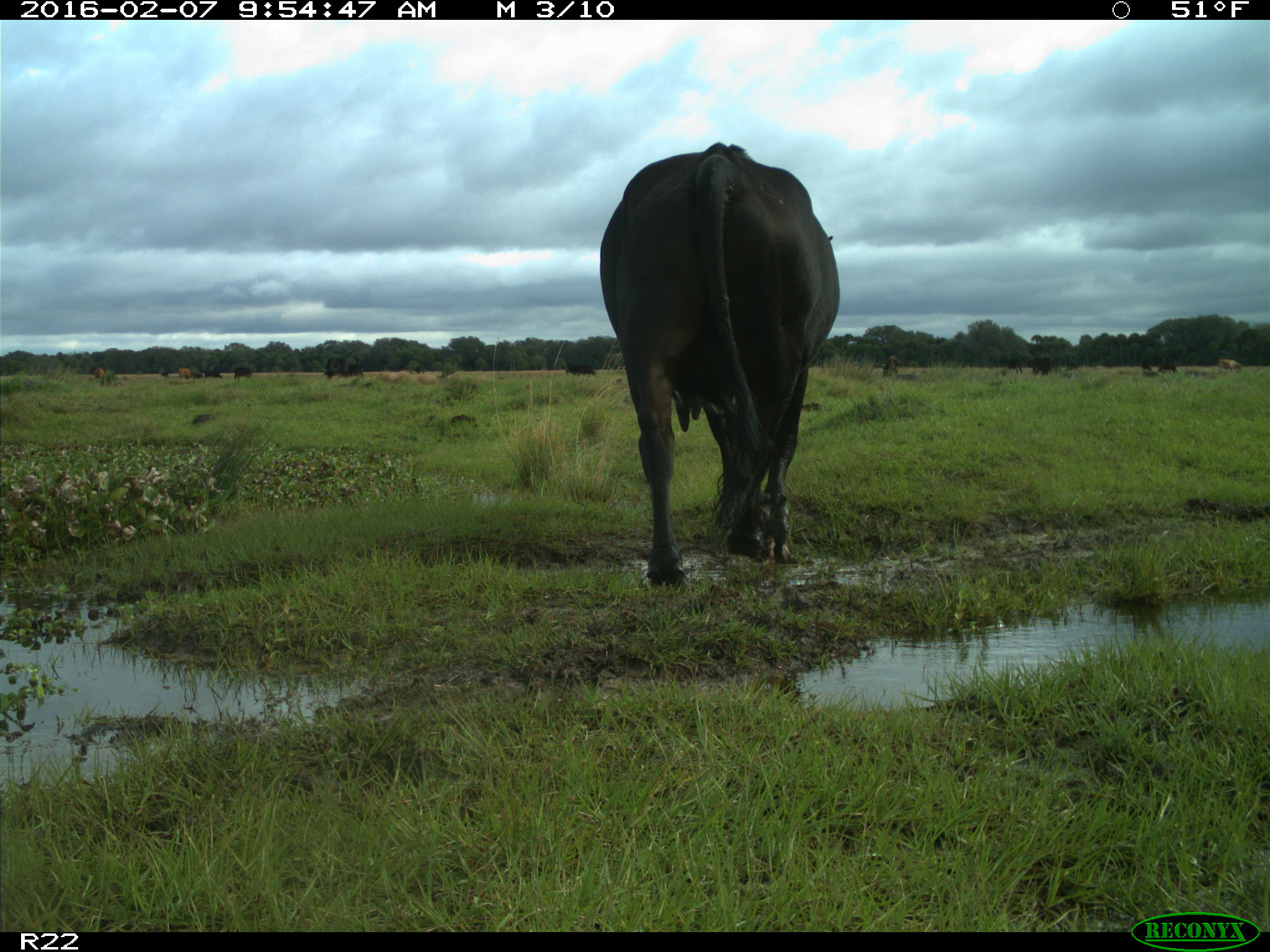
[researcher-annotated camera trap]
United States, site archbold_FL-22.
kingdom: Animalia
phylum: Chordata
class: Mammalia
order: Artiodactyla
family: Bovidae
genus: Bos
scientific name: Bos taurus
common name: domestic cow